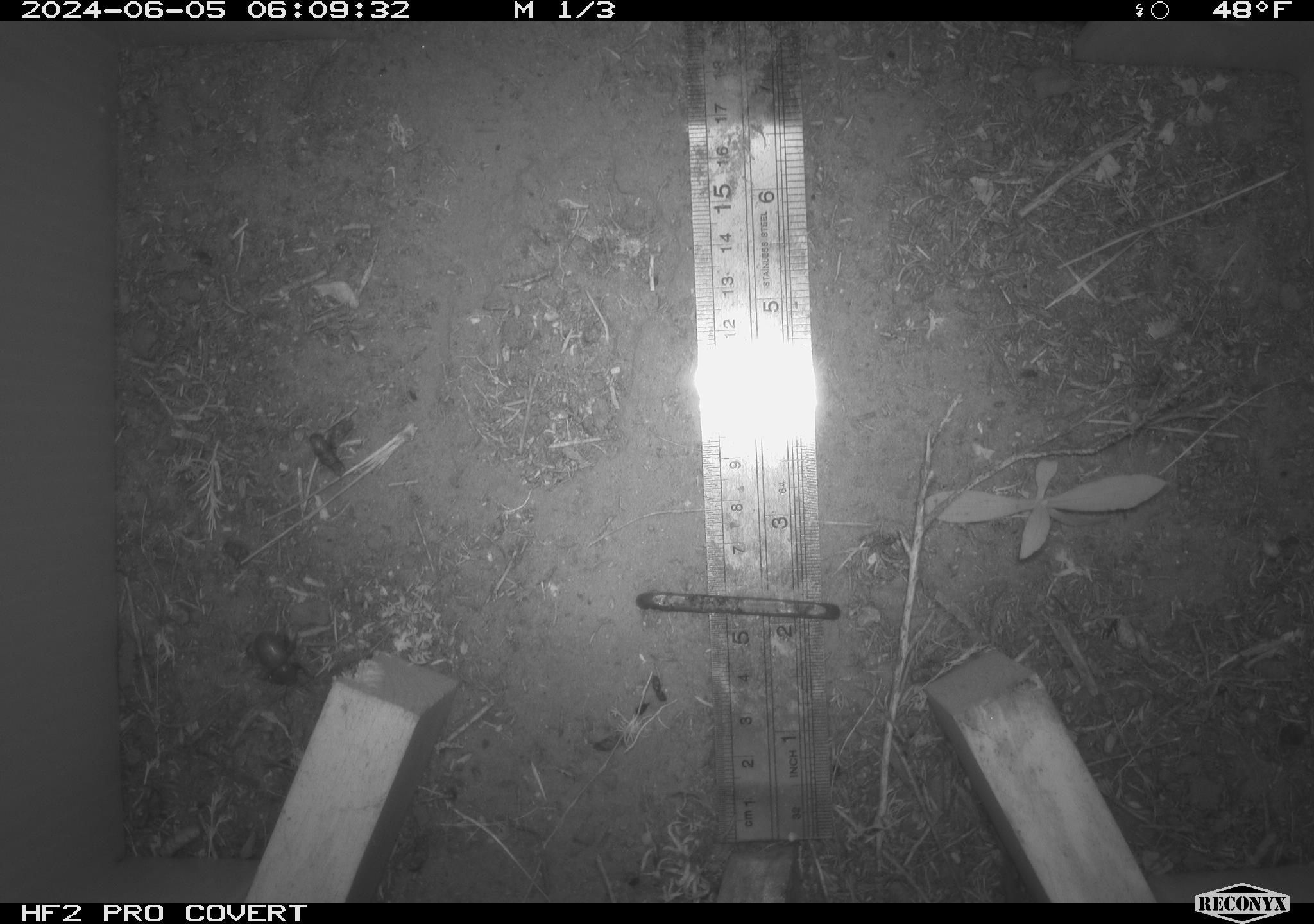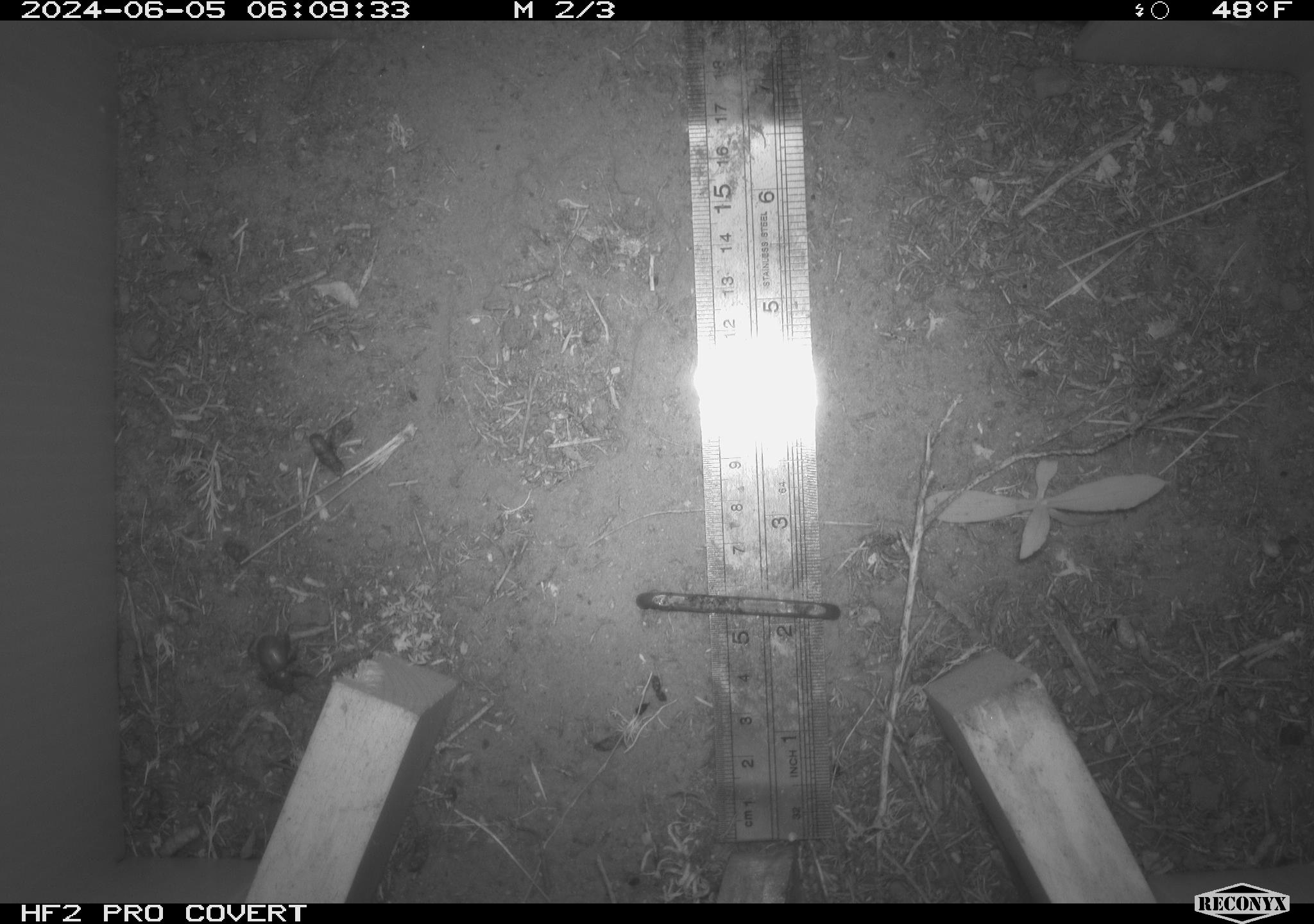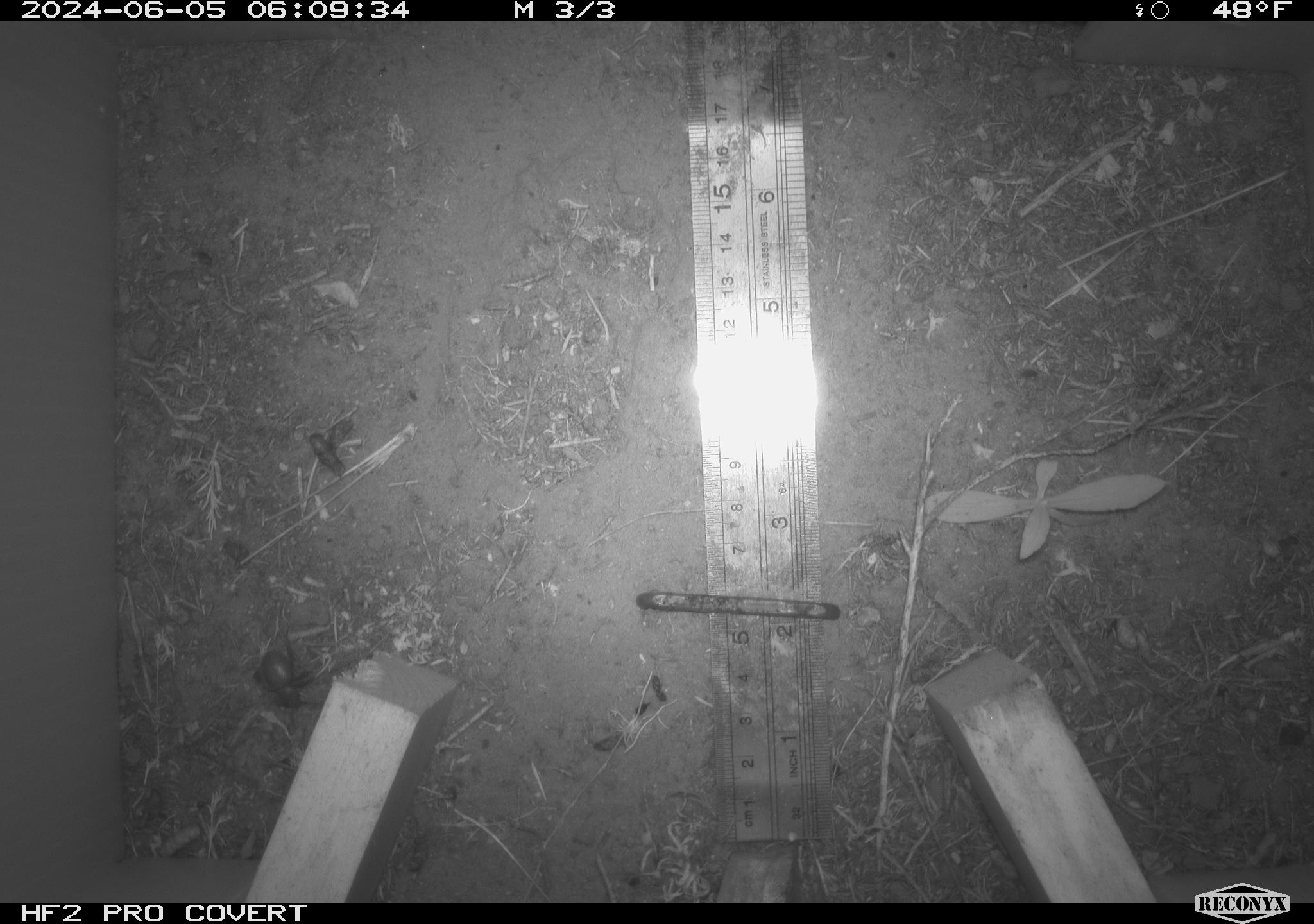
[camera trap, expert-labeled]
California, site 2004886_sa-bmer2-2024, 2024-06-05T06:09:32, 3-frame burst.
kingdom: Animalia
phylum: Arthropoda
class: Insecta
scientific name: Insecta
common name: insect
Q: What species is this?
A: Insect (Insecta).